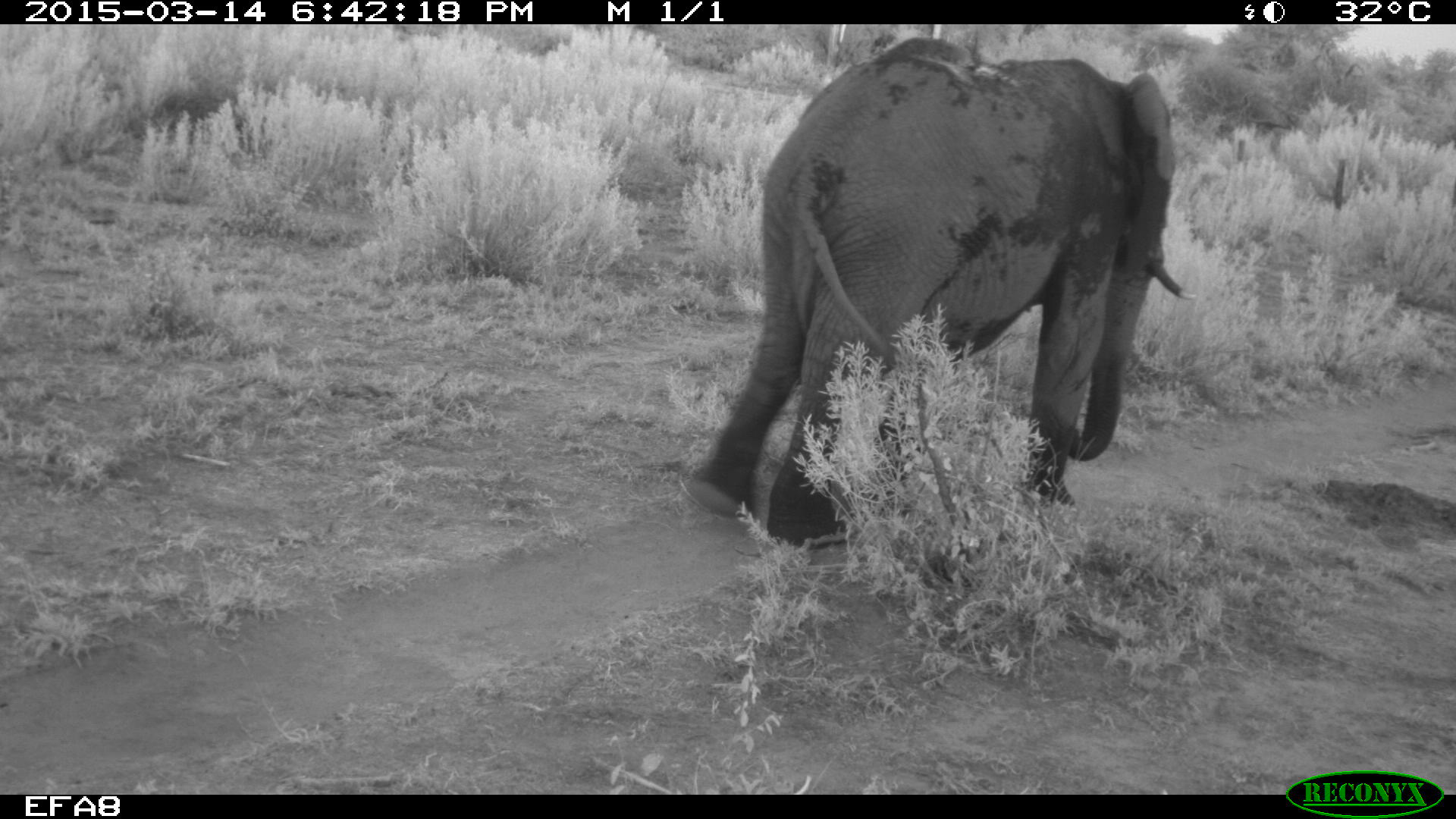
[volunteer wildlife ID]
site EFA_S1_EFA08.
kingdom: Animalia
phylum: Chordata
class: Mammalia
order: Proboscidea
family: Elephantidae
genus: Loxodonta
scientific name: Loxodonta africana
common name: african bush elephant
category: elephant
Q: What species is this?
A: Elephant (african bush elephant) (Loxodonta africana).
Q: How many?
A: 1.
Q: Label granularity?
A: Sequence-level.